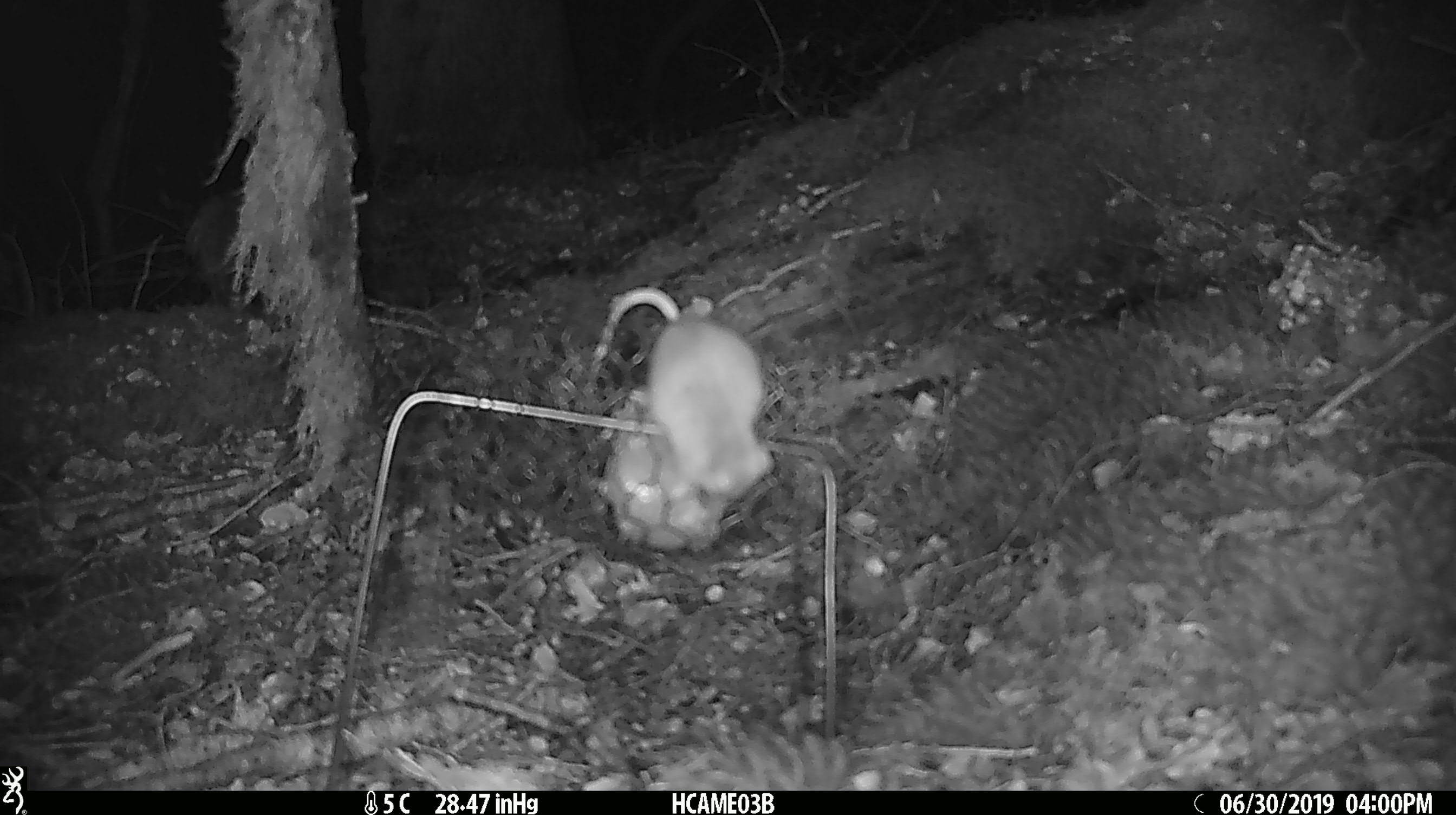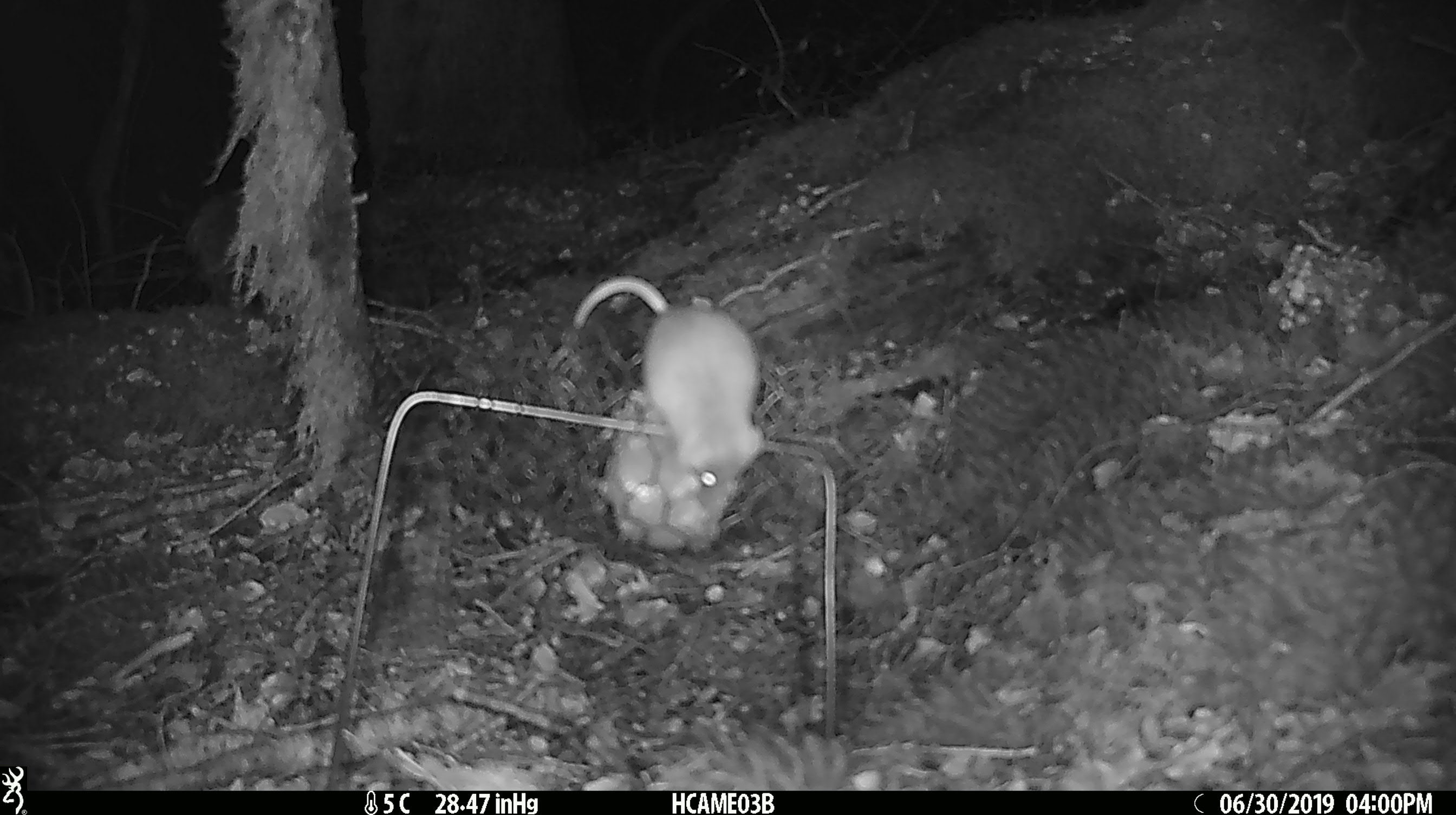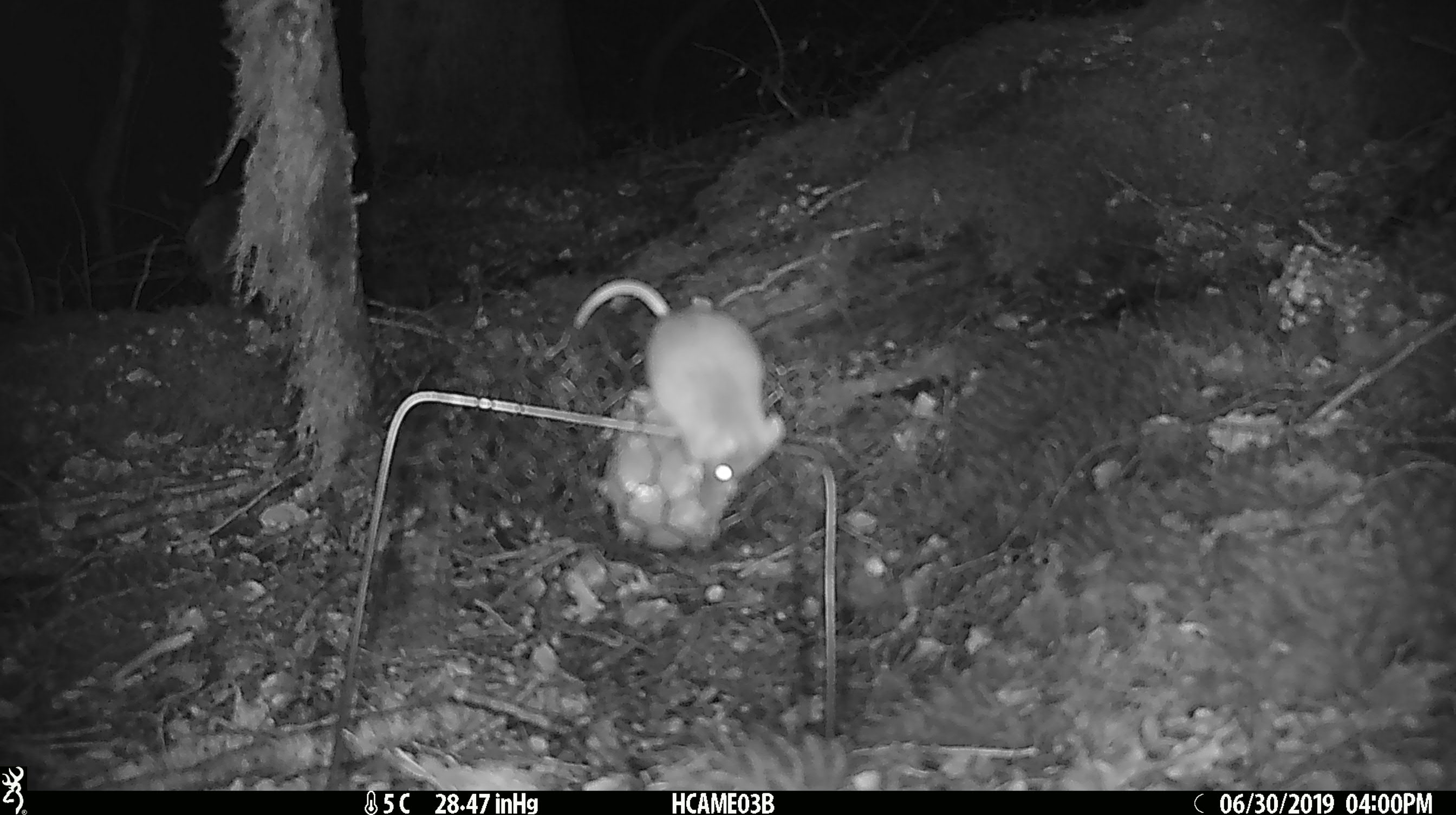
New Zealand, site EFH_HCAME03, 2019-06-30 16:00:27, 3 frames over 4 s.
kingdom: Animalia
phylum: Chordata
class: Mammalia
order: Rodentia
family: Muridae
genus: Mus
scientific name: Mus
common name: mouse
Mouse (Mus).